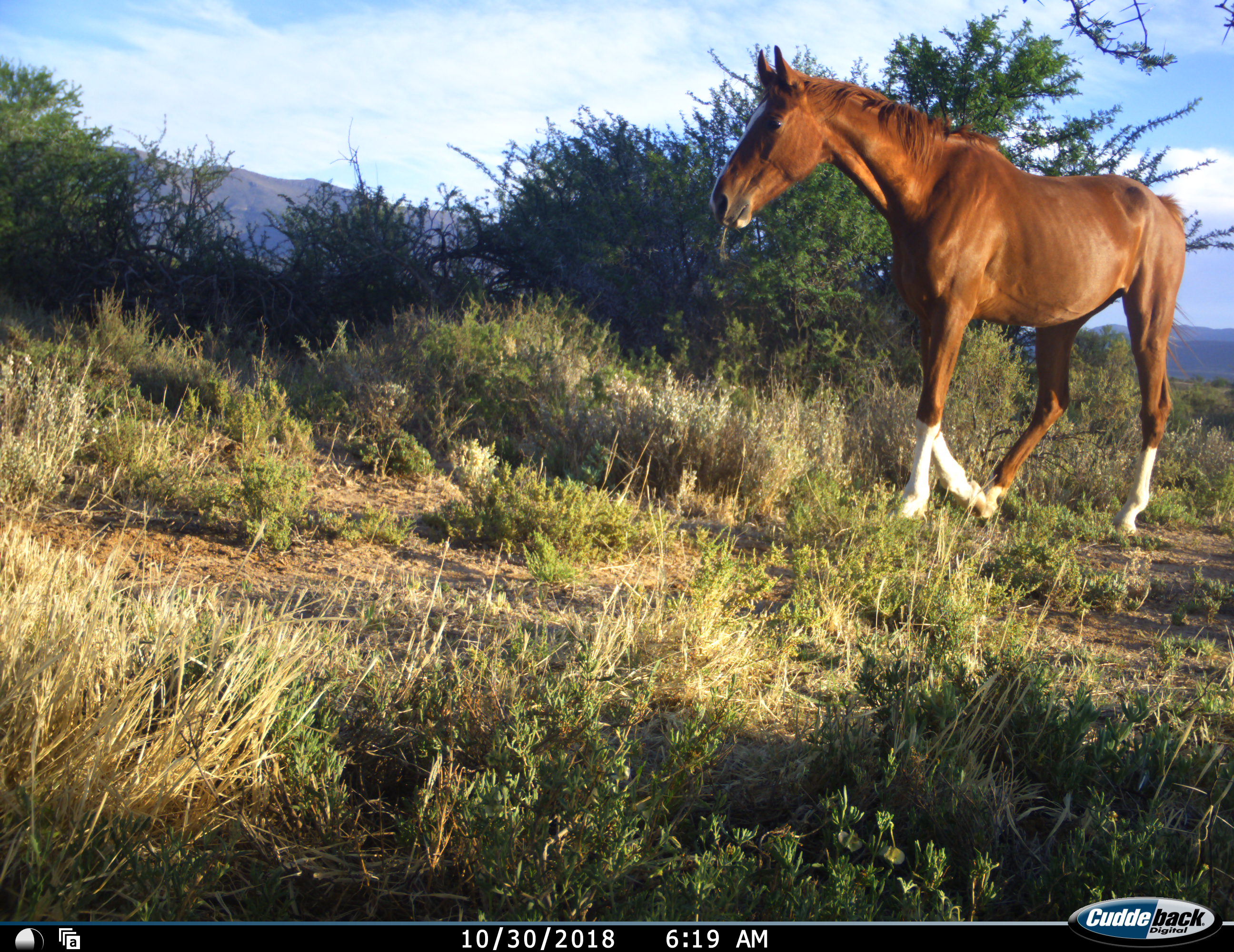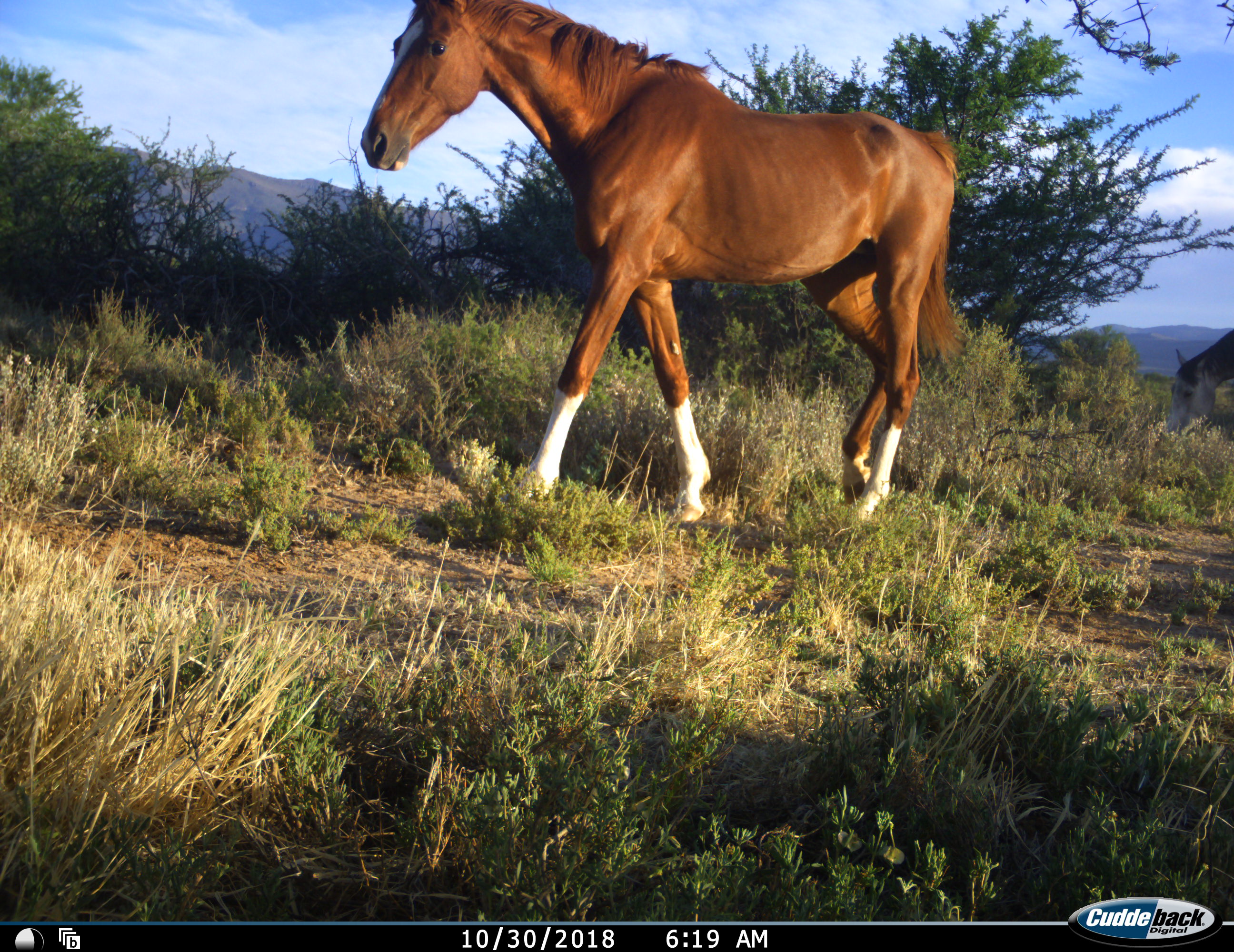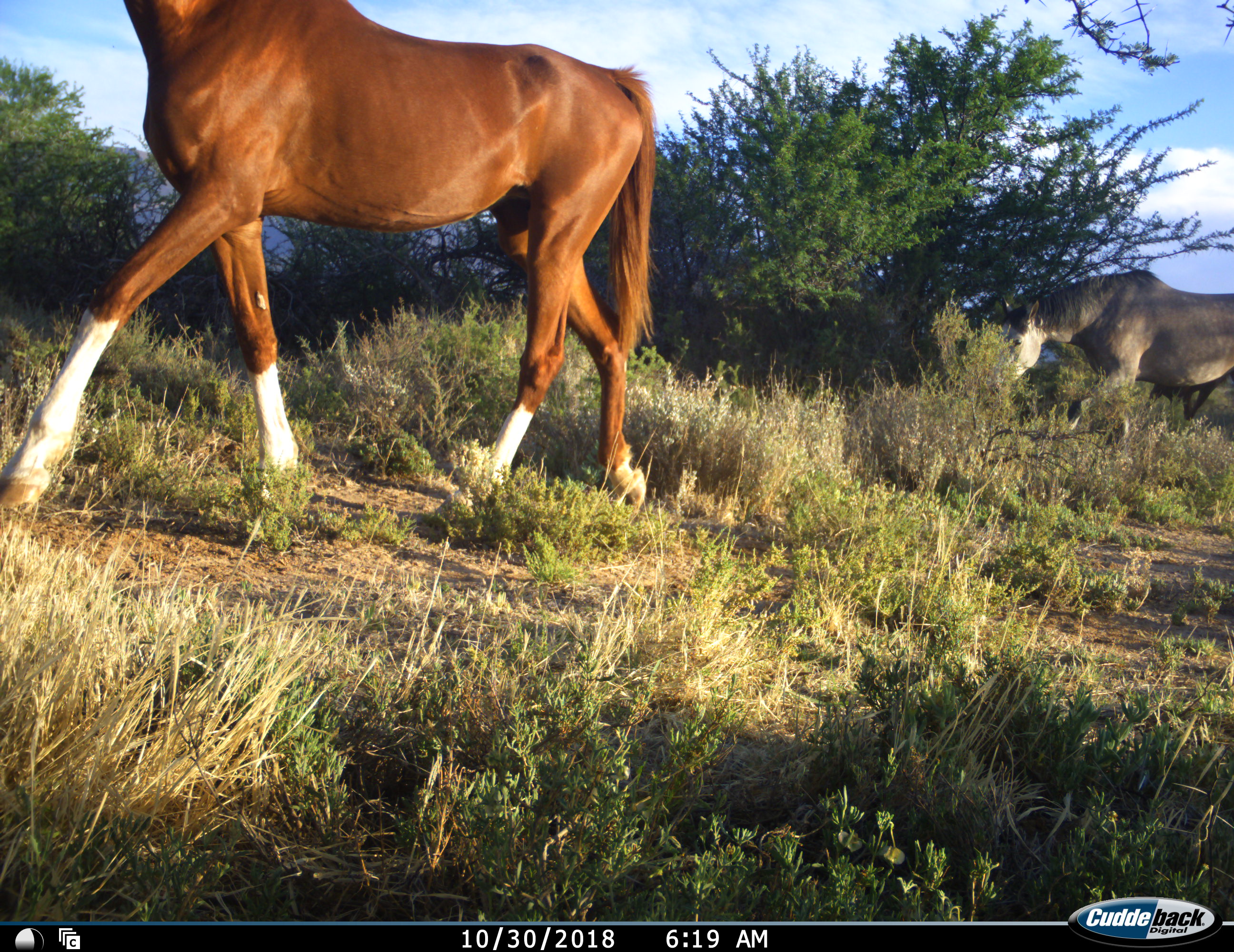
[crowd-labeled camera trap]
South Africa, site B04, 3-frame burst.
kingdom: Animalia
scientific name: Animalia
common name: animal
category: domesticanimal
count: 2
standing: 10%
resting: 0%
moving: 100%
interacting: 0%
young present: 0%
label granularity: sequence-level